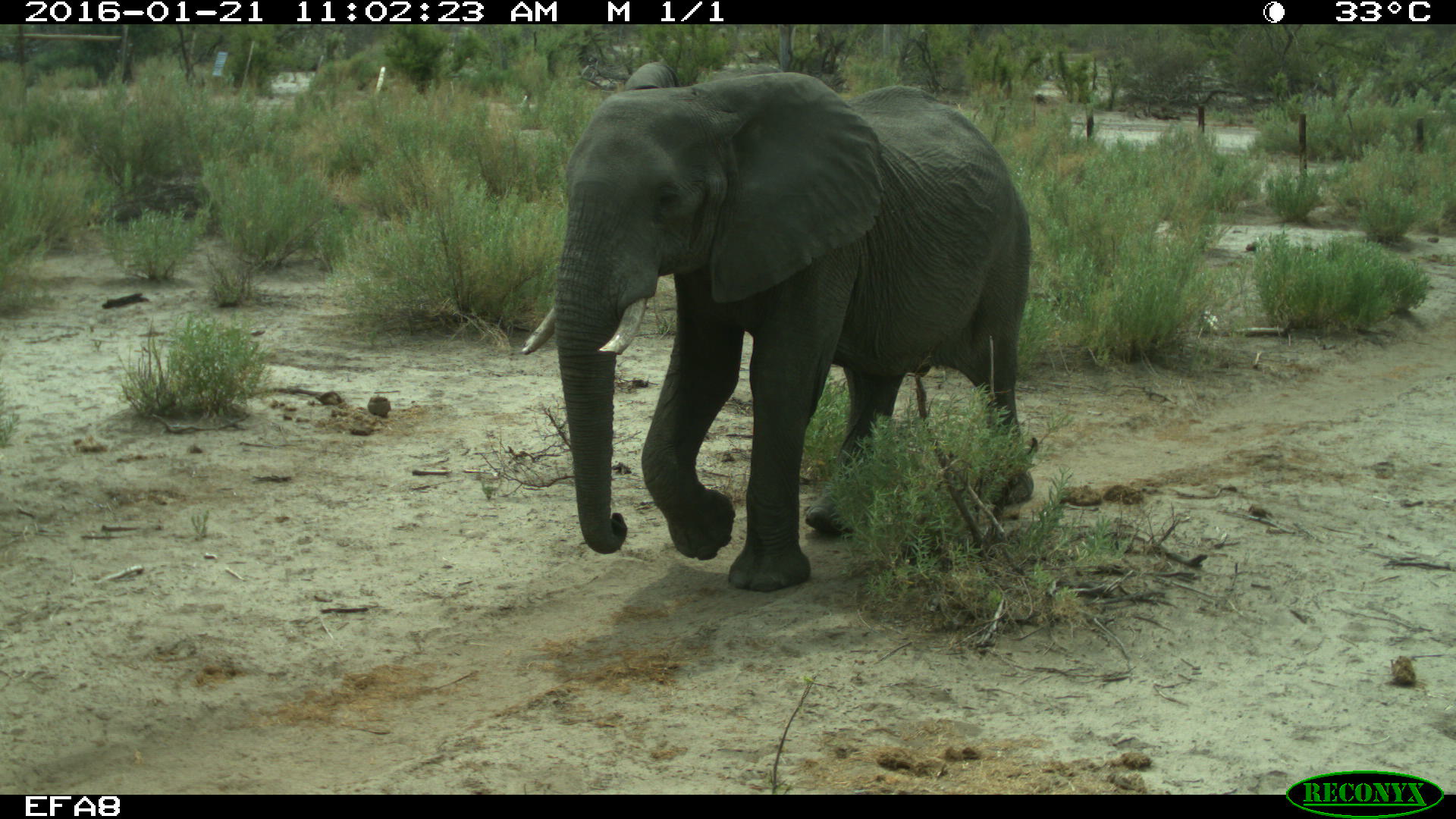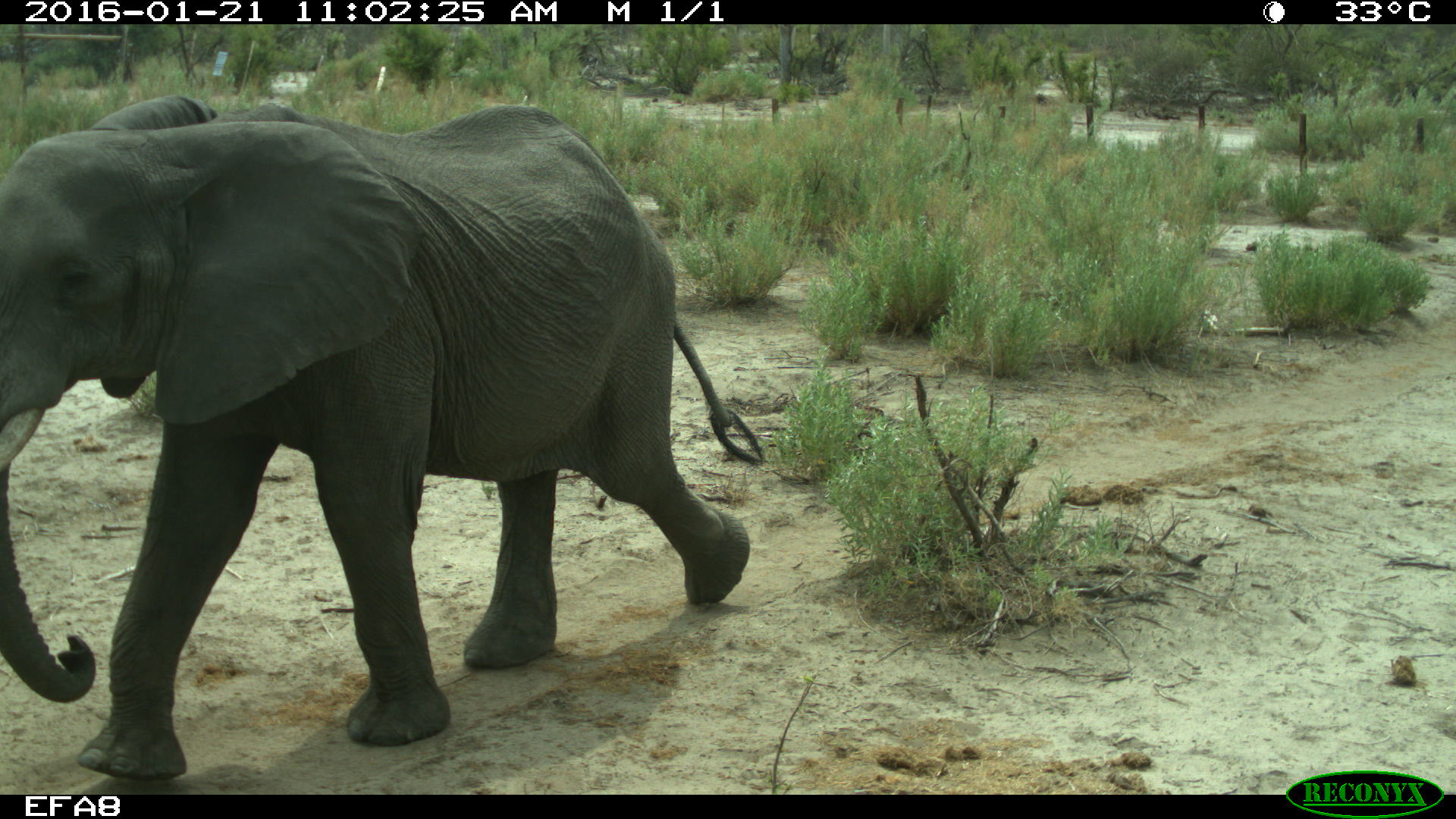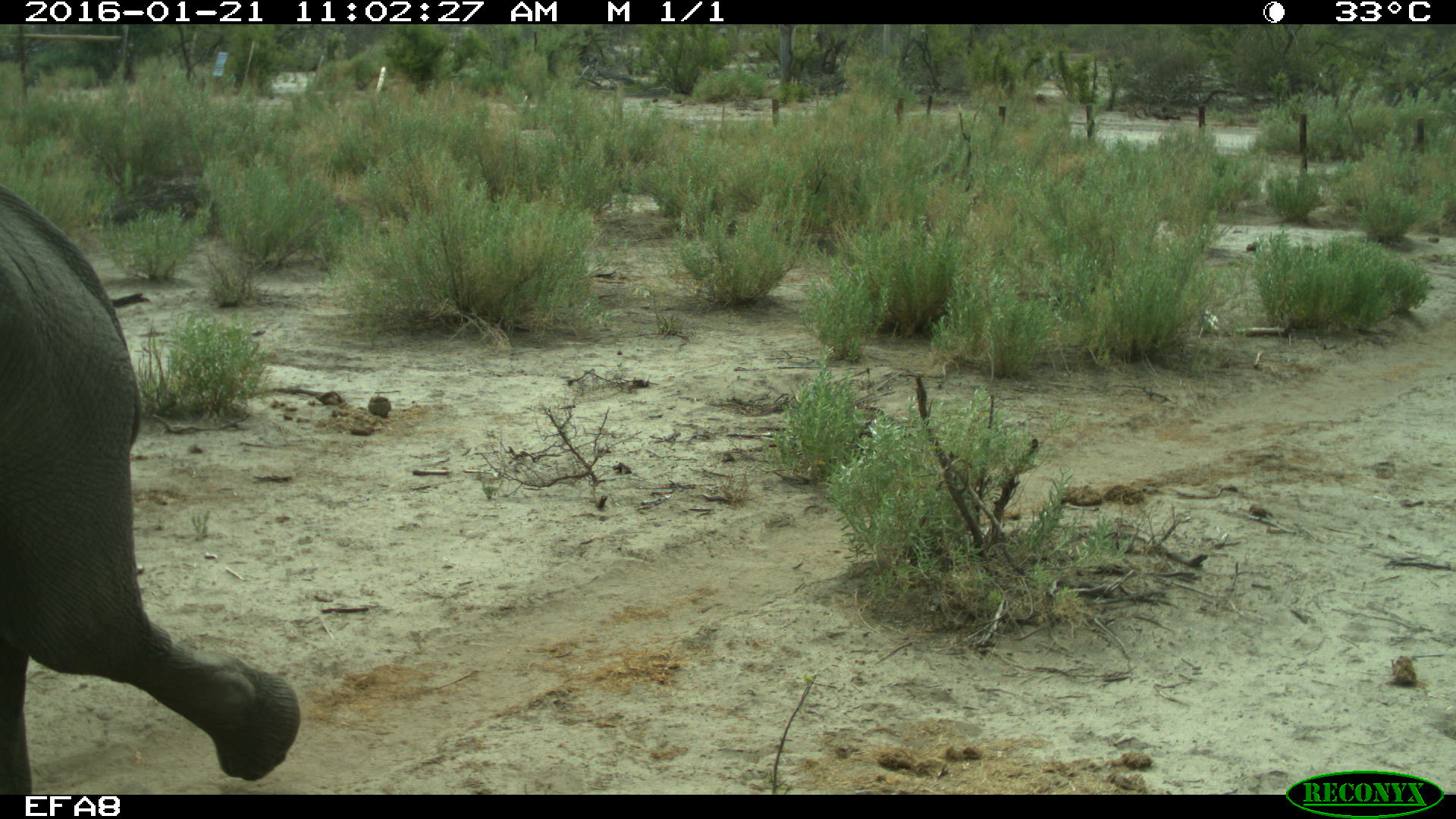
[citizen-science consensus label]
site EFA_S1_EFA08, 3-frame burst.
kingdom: Animalia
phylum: Chordata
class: Mammalia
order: Proboscidea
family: Elephantidae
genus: Loxodonta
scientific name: Loxodonta africana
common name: african bush elephant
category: elephant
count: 1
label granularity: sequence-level